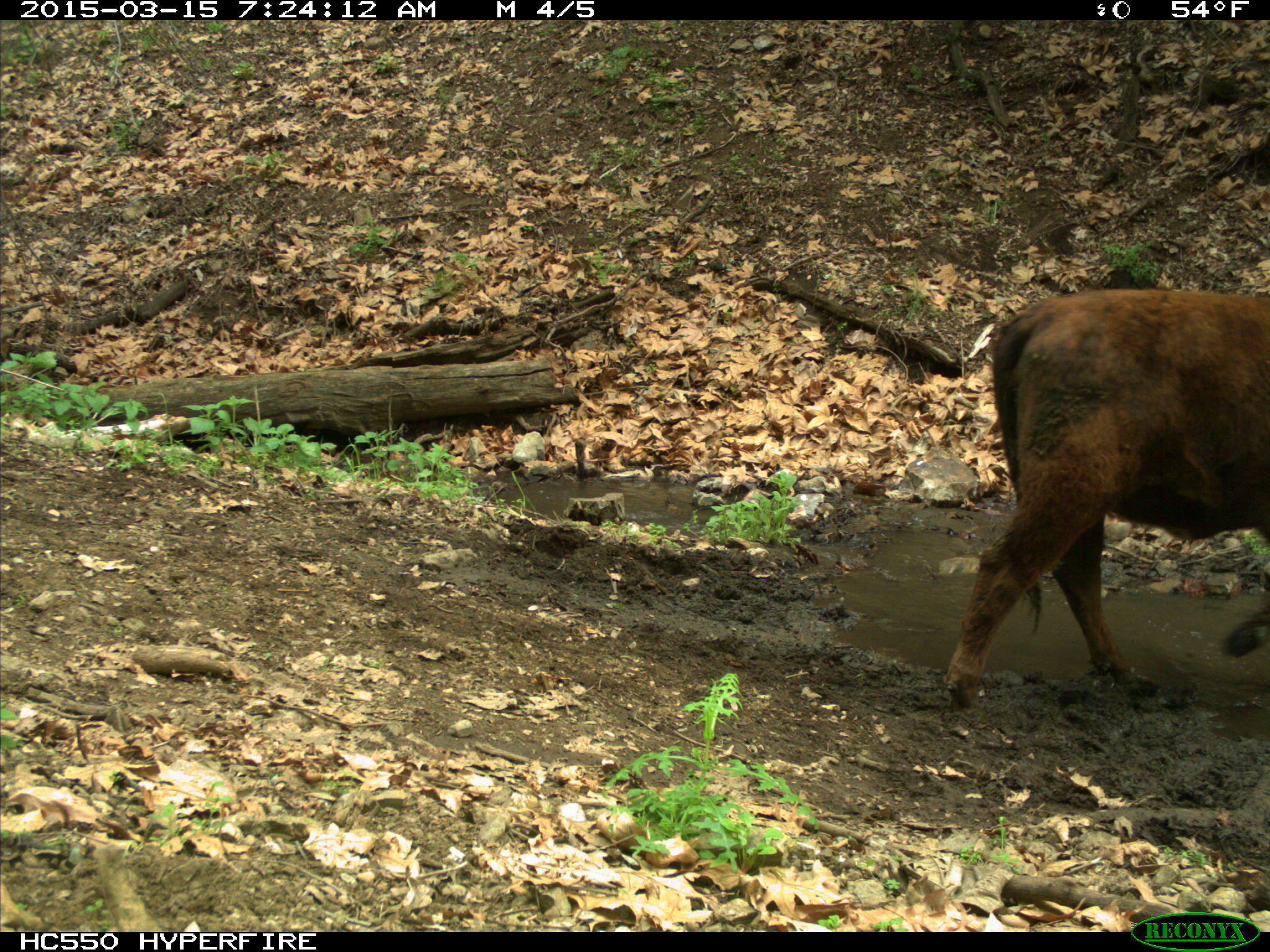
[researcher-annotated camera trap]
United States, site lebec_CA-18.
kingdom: Animalia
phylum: Chordata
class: Mammalia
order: Artiodactyla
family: Bovidae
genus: Bos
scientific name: Bos taurus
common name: domestic cow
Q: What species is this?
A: Bos taurus (domestic cow).